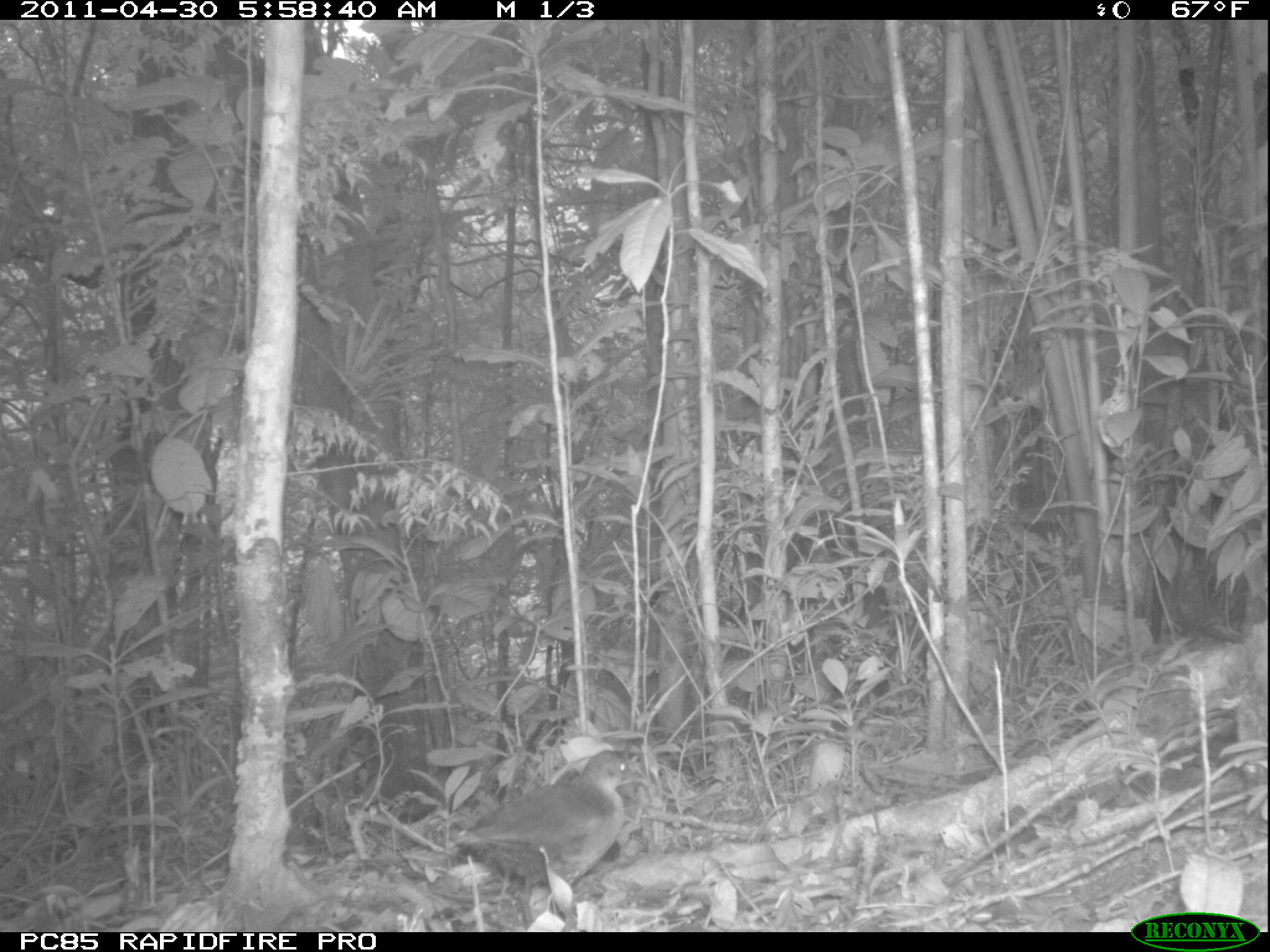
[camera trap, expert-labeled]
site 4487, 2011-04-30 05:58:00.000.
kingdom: Animalia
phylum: Chordata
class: Aves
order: Gruiformes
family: Sarothruridae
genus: Mentocrex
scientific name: Mentocrex kioloides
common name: madagascar wood rail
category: canirallus kioloides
Canirallus kioloides (madagascar wood rail) (Mentocrex kioloides), count 1.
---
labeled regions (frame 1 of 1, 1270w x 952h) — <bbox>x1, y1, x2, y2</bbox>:
canirallus kioloides: <bbox>448, 748, 649, 931</bbox>